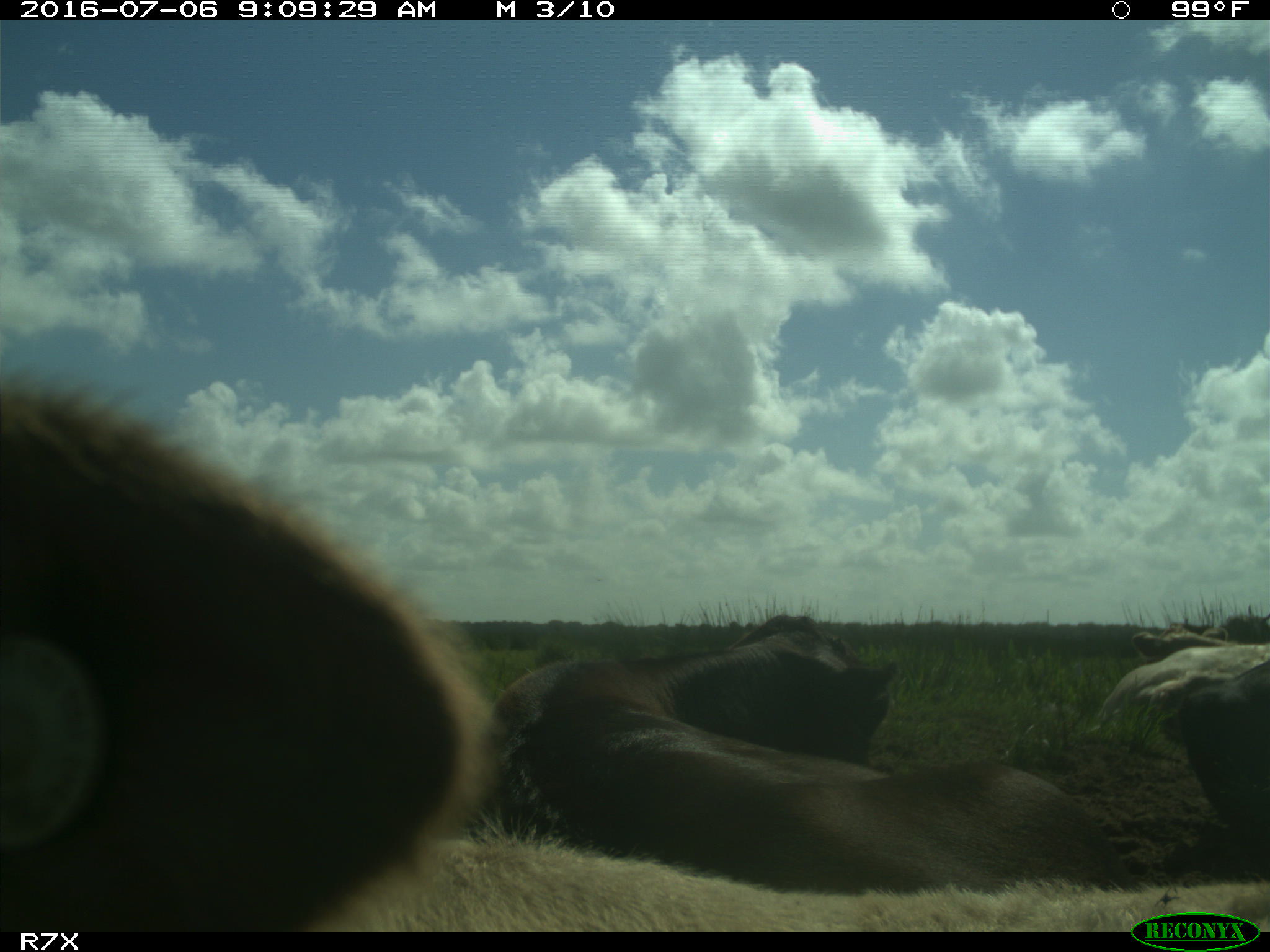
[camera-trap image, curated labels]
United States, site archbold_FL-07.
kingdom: Animalia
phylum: Chordata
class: Mammalia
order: Artiodactyla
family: Bovidae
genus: Bos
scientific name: Bos taurus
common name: domestic cow